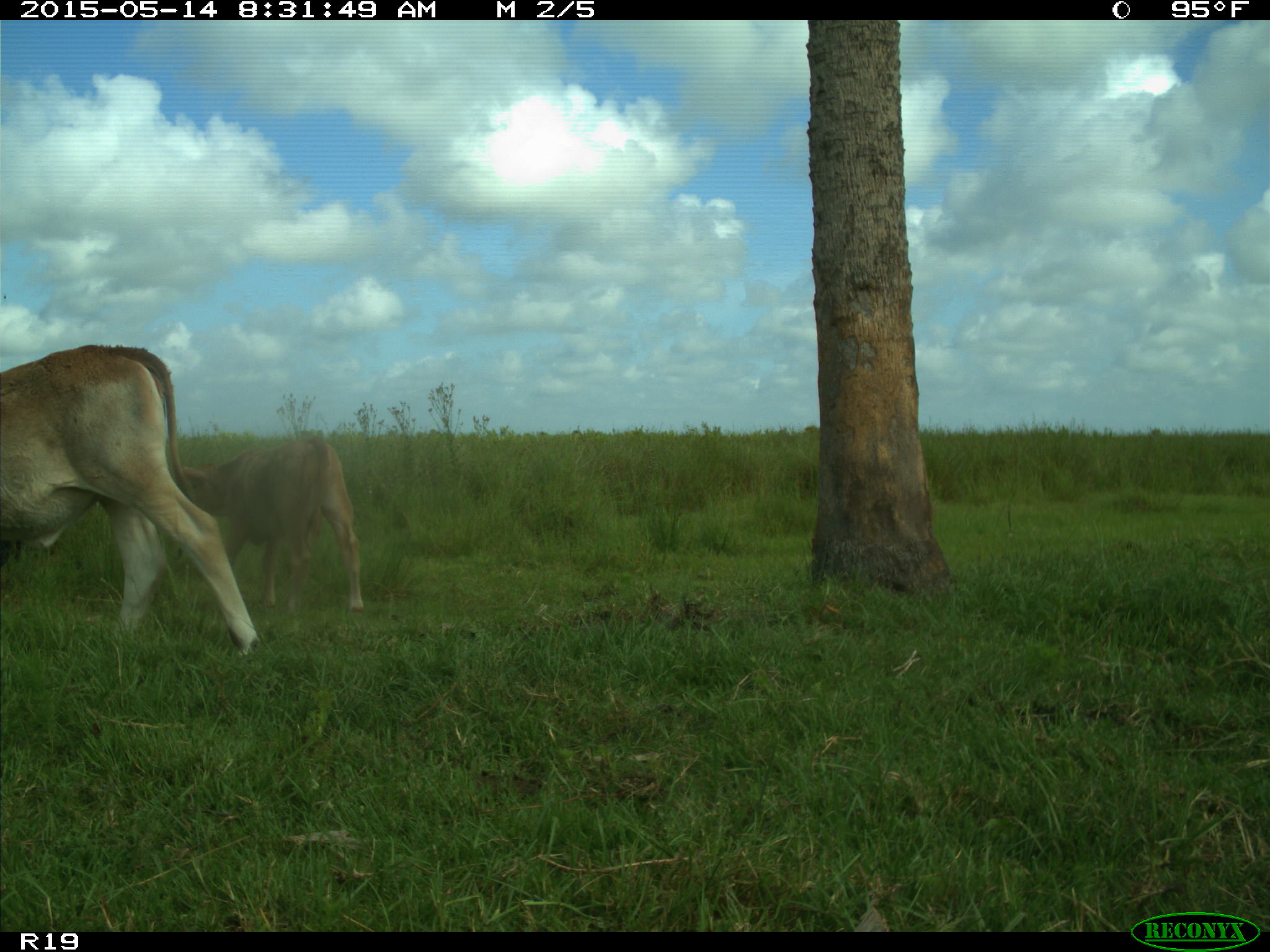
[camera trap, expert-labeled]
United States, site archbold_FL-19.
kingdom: Animalia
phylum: Chordata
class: Mammalia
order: Artiodactyla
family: Bovidae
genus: Bos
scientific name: Bos taurus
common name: domestic cow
Bos taurus (domestic cow).